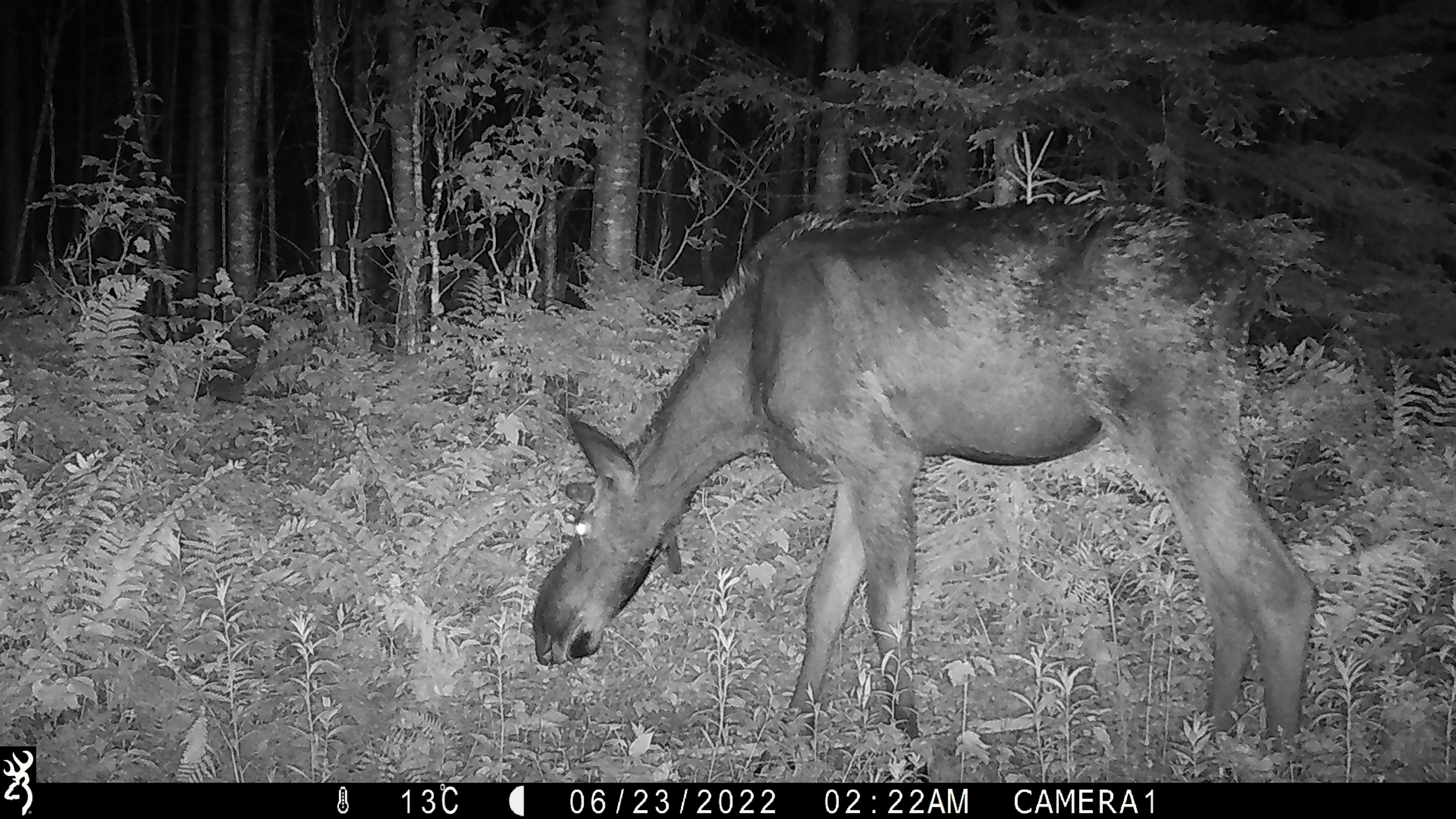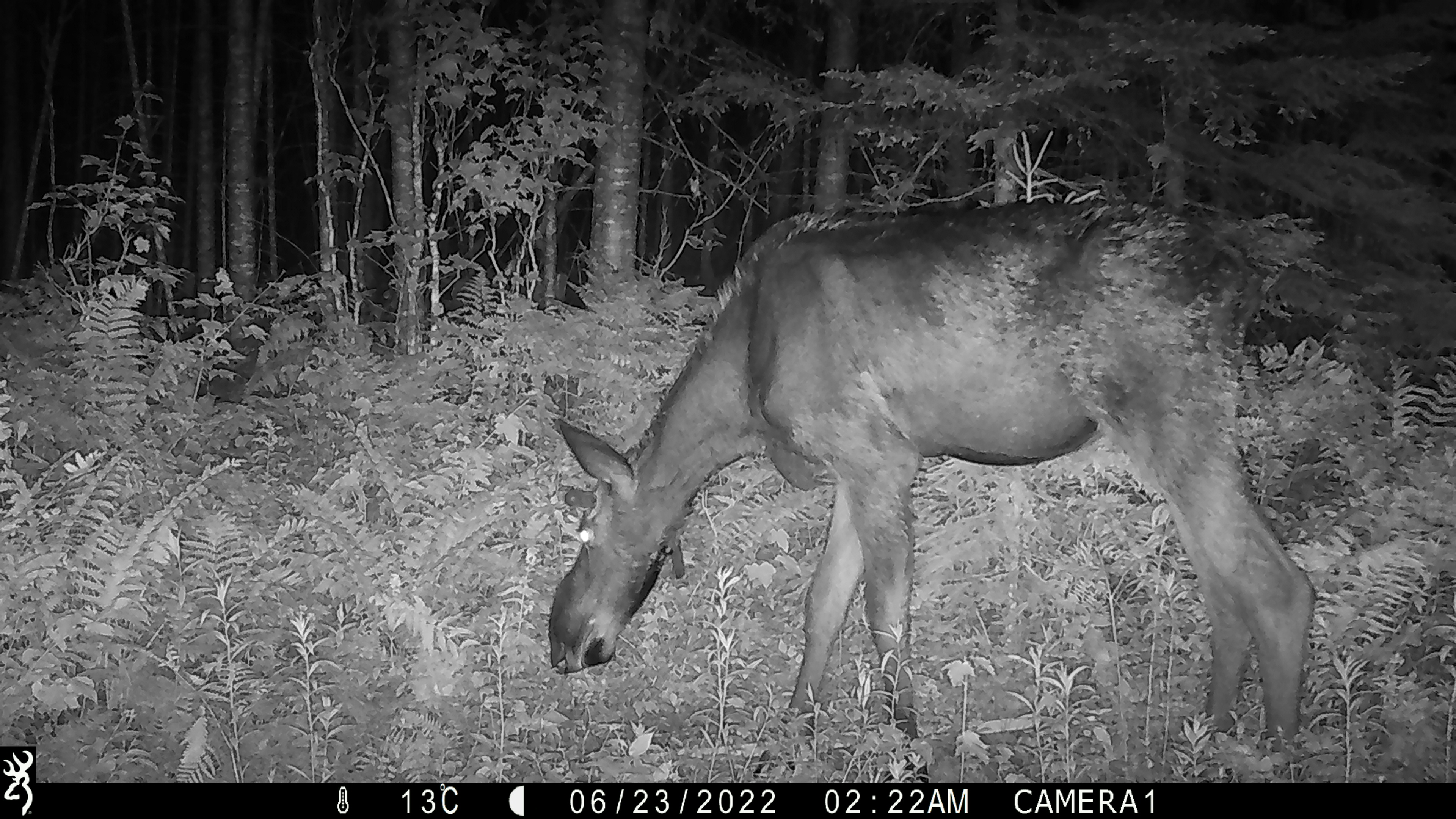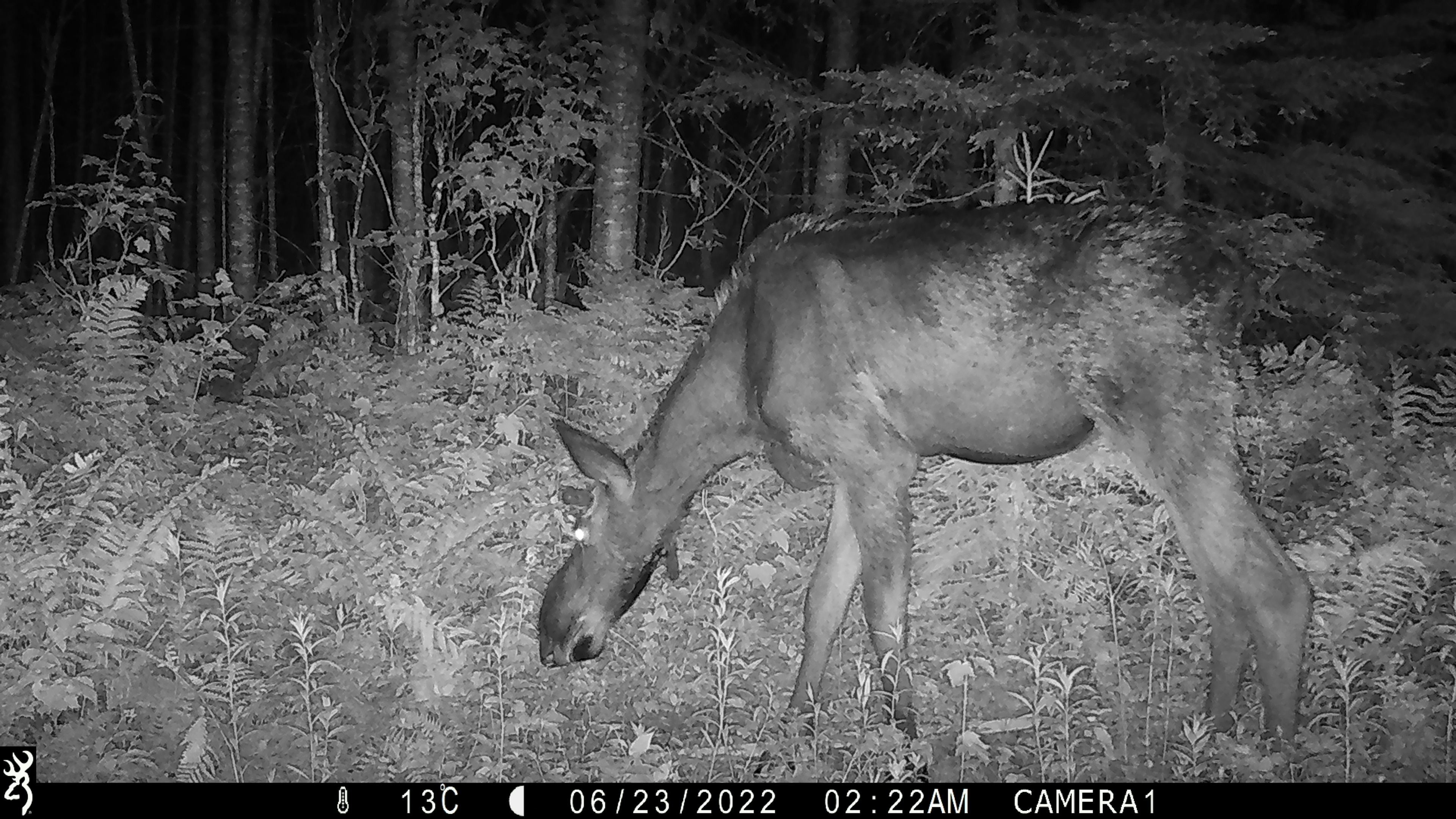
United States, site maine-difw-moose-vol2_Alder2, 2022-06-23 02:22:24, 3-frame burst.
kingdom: Animalia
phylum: Chordata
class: Mammalia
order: Artiodactyla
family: Cervidae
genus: Alces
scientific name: Alces alces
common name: moose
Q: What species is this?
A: Moose (Alces alces).